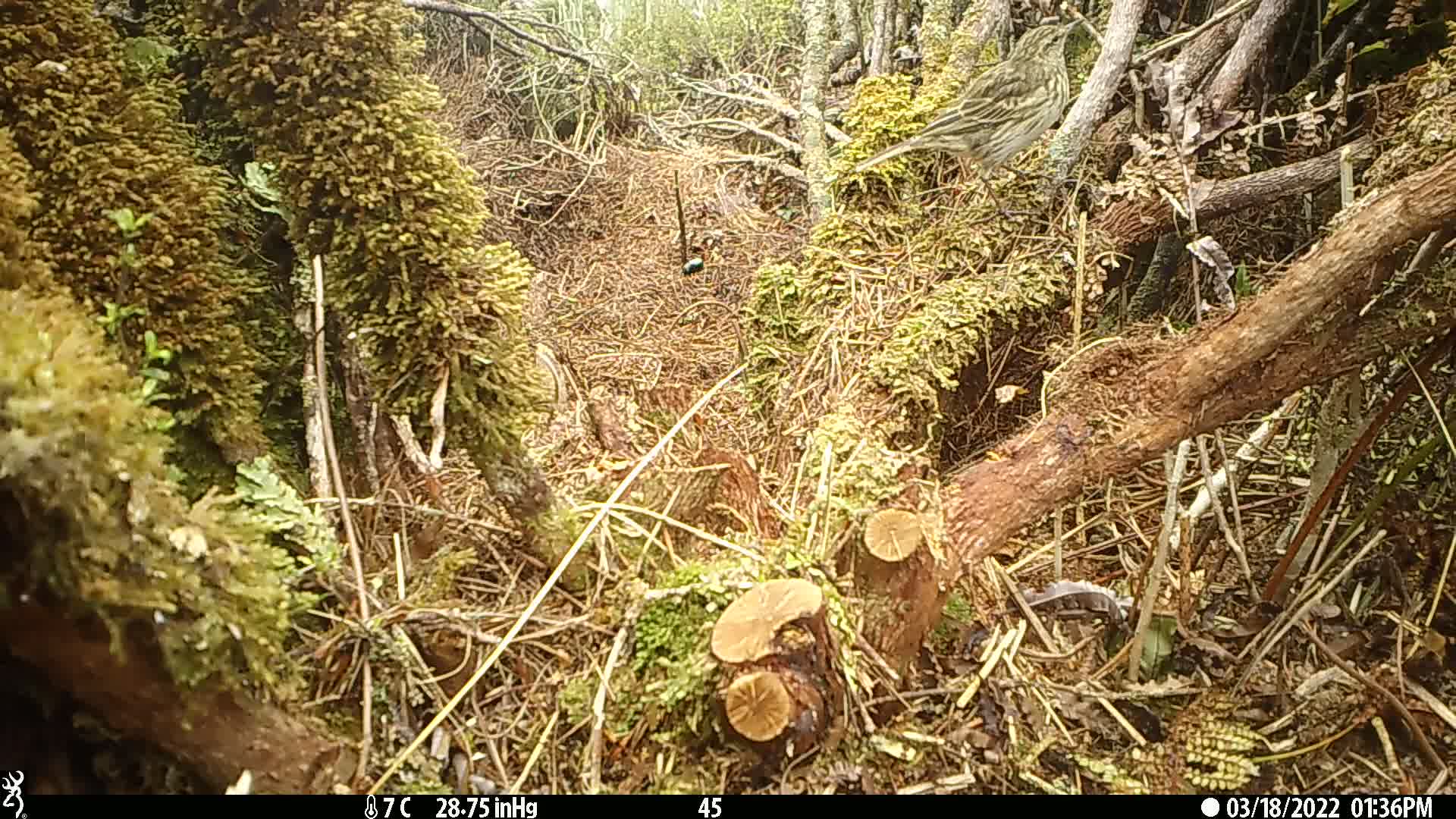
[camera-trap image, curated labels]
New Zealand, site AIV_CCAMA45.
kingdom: Animalia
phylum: Chordata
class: Aves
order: Passeriformes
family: Motacillidae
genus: Anthus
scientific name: Anthus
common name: pipit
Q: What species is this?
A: Pipit (Anthus).